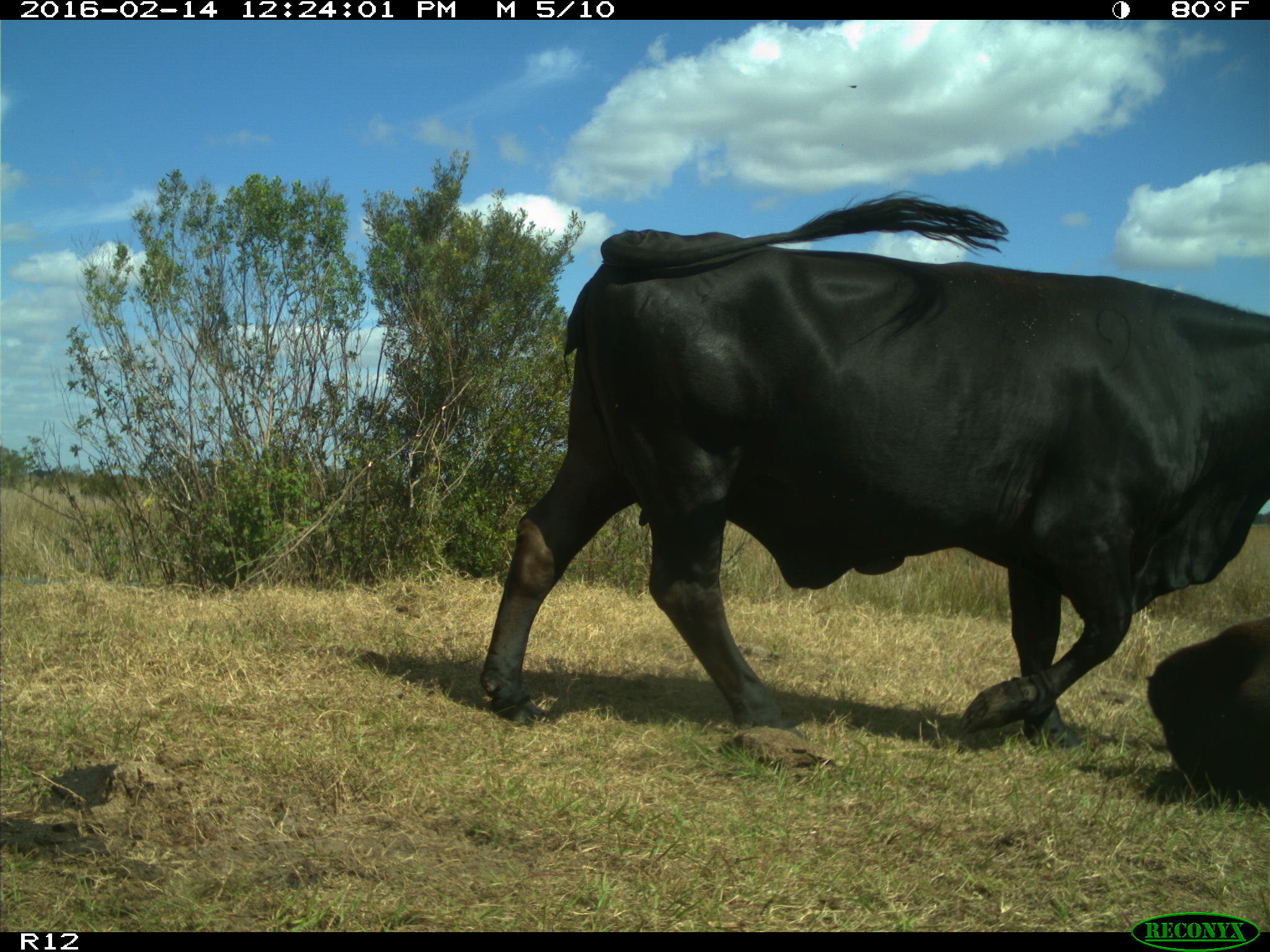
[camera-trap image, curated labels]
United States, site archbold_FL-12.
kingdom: Animalia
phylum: Chordata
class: Mammalia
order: Artiodactyla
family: Bovidae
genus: Bos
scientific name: Bos taurus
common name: domestic cow